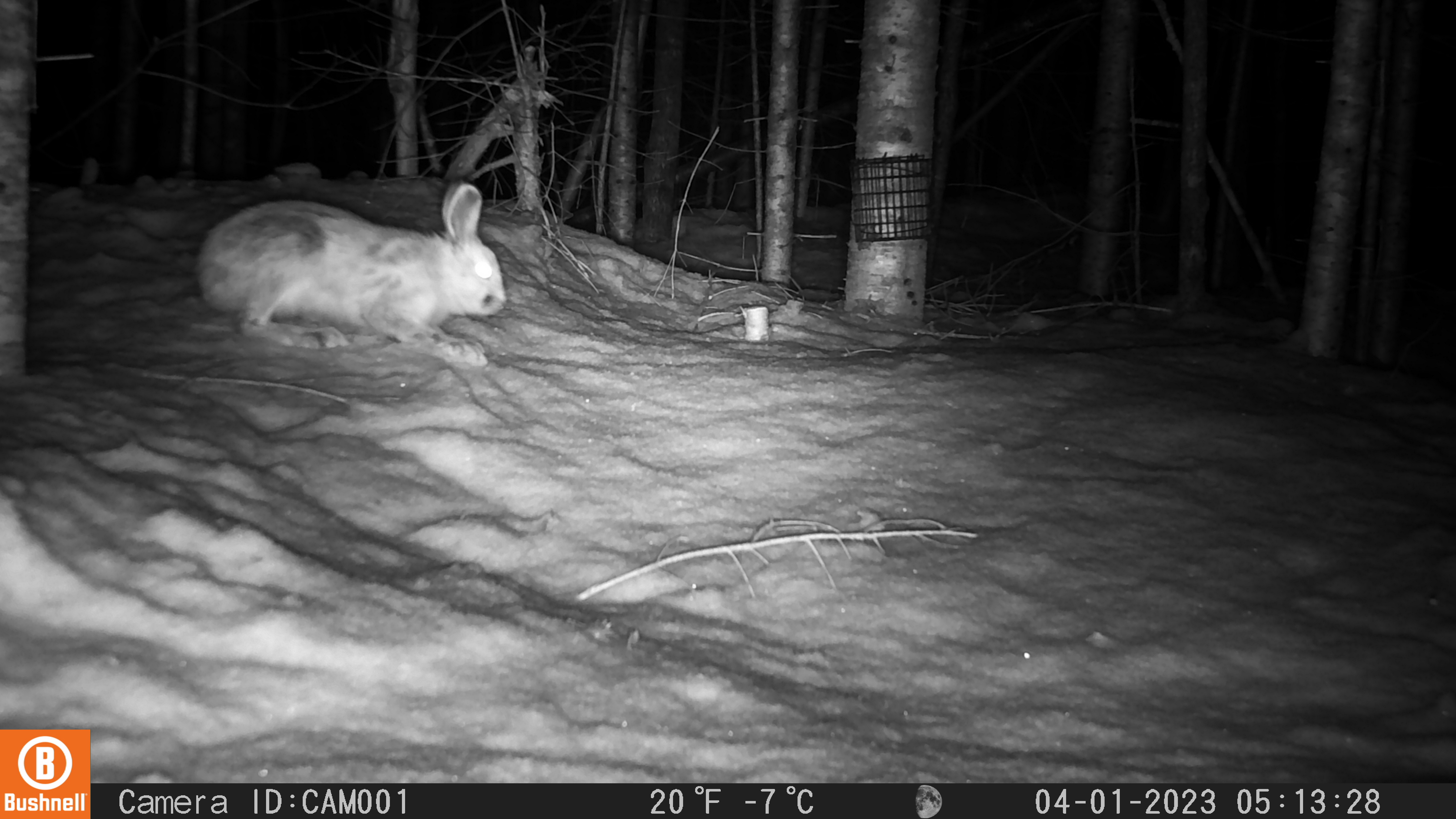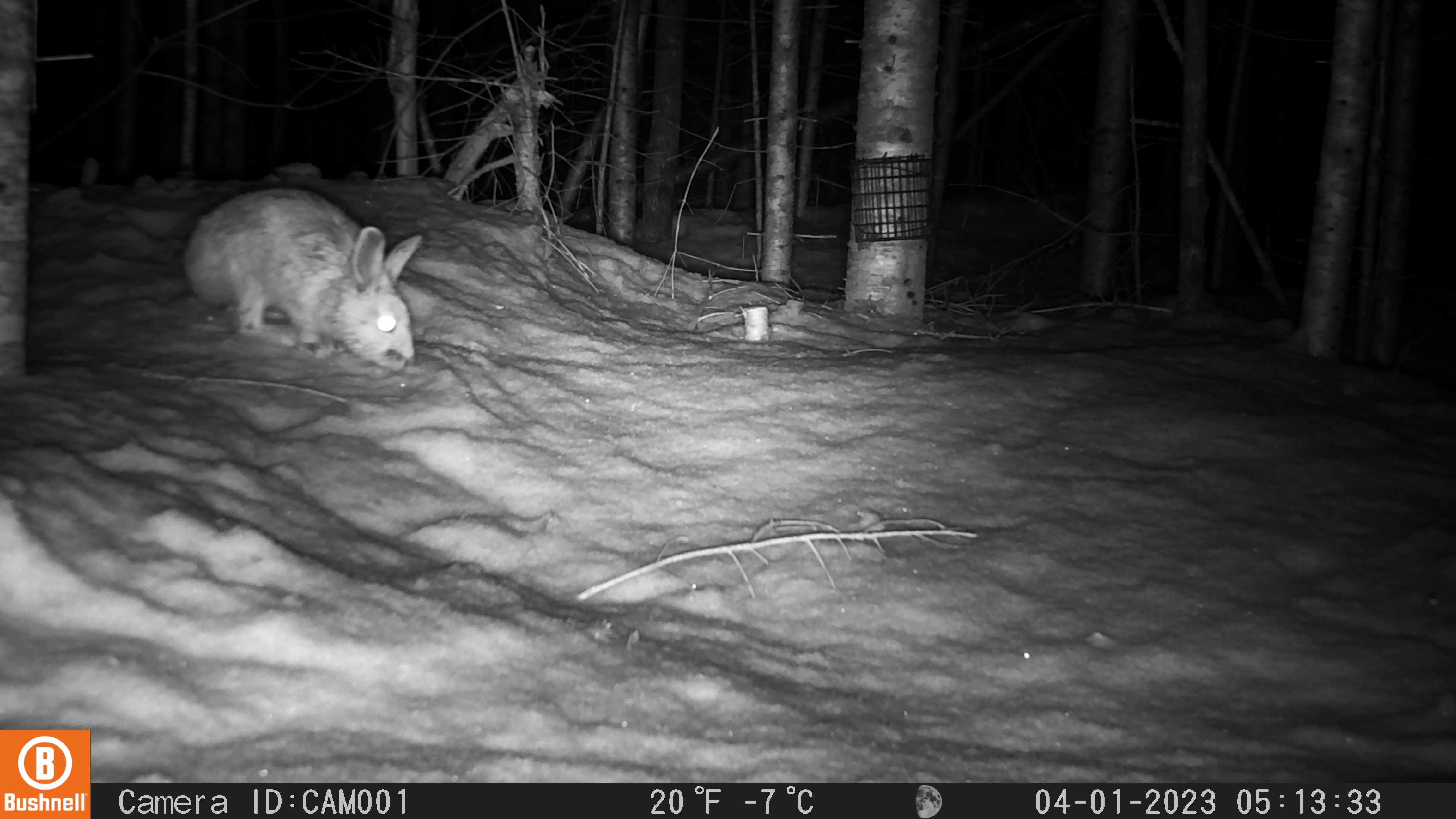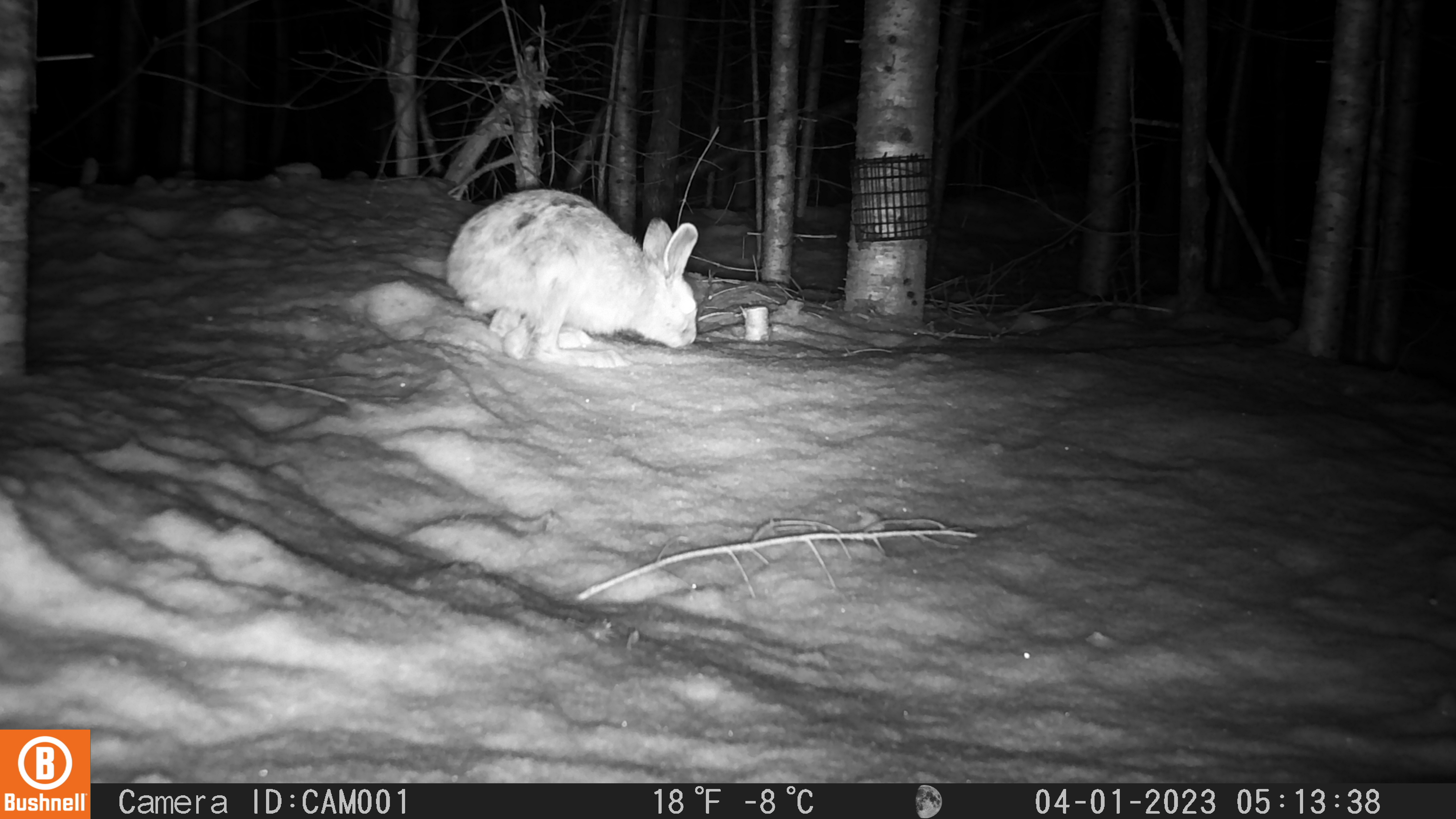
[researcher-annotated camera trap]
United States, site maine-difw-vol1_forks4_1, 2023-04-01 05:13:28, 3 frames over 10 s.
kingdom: Animalia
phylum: Chordata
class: Mammalia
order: Lagomorpha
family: Leporidae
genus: Lepus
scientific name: Lepus americanus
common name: snowshoe hare